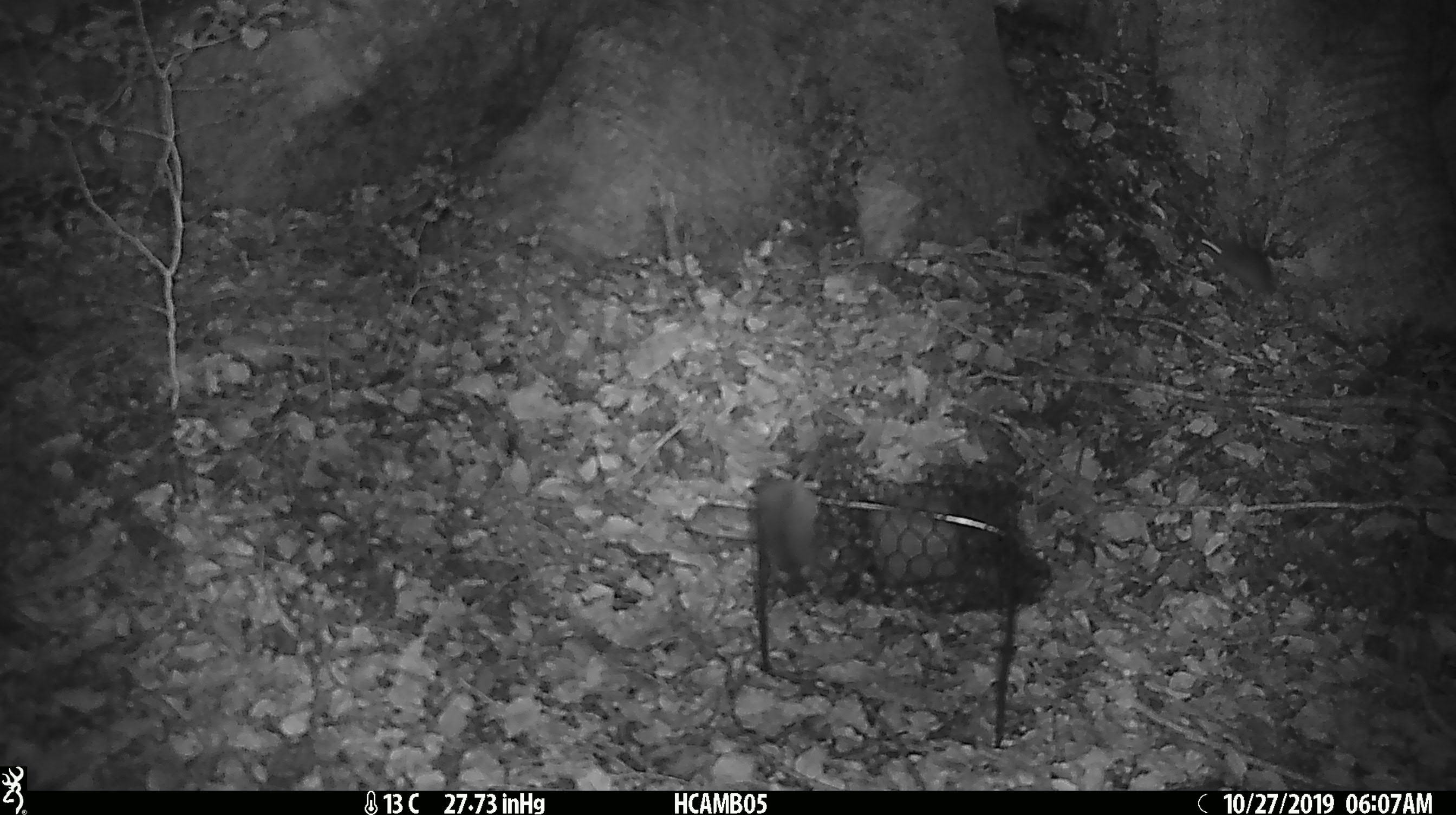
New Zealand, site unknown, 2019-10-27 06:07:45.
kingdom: Animalia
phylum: Chordata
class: Mammalia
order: Rodentia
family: Muridae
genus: Mus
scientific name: Mus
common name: mouse